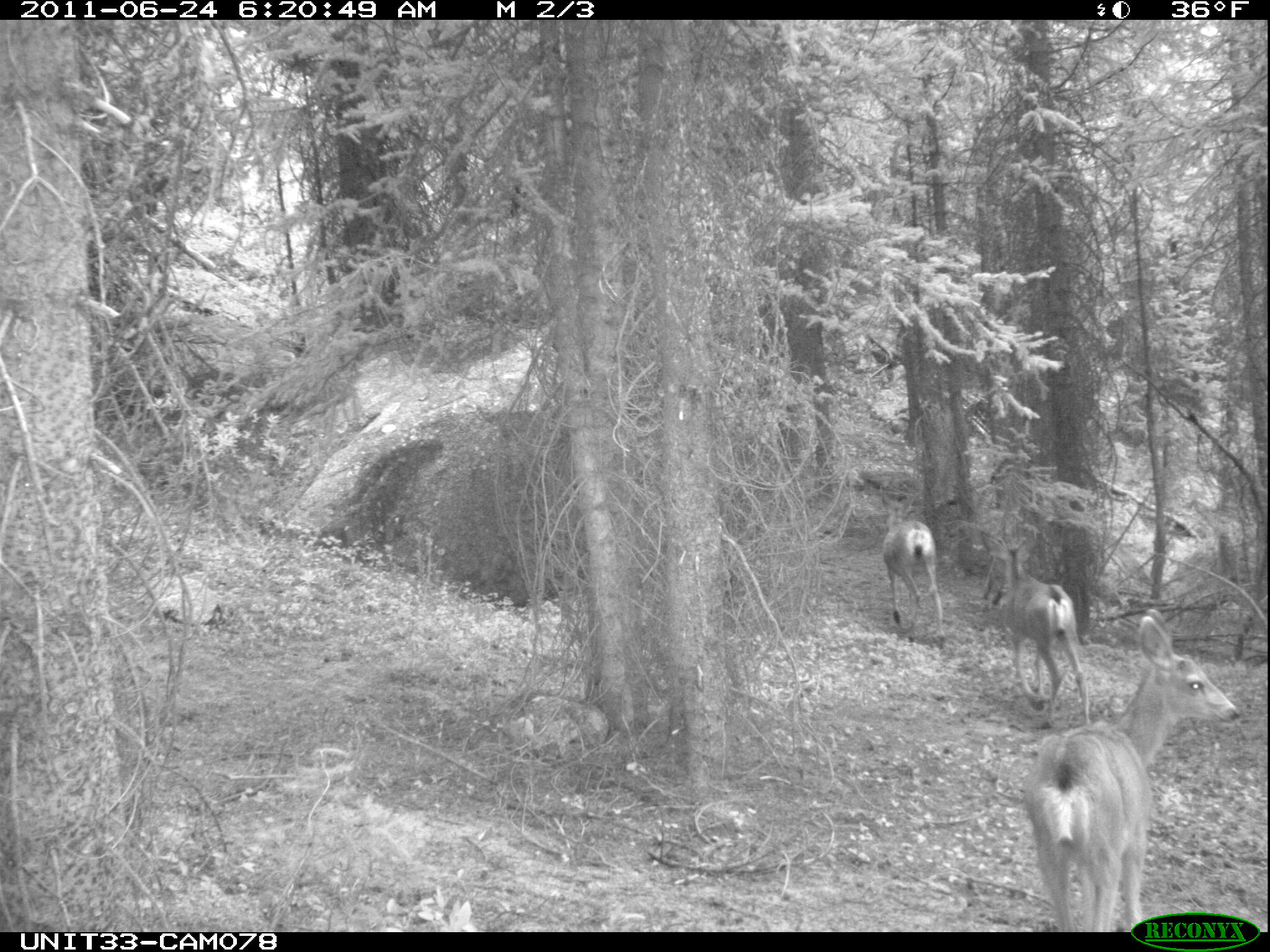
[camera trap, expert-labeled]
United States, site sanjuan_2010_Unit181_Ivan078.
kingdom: Animalia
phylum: Chordata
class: Mammalia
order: Artiodactyla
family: Cervidae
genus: Odocoileus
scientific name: Odocoileus hemionus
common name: mule deer